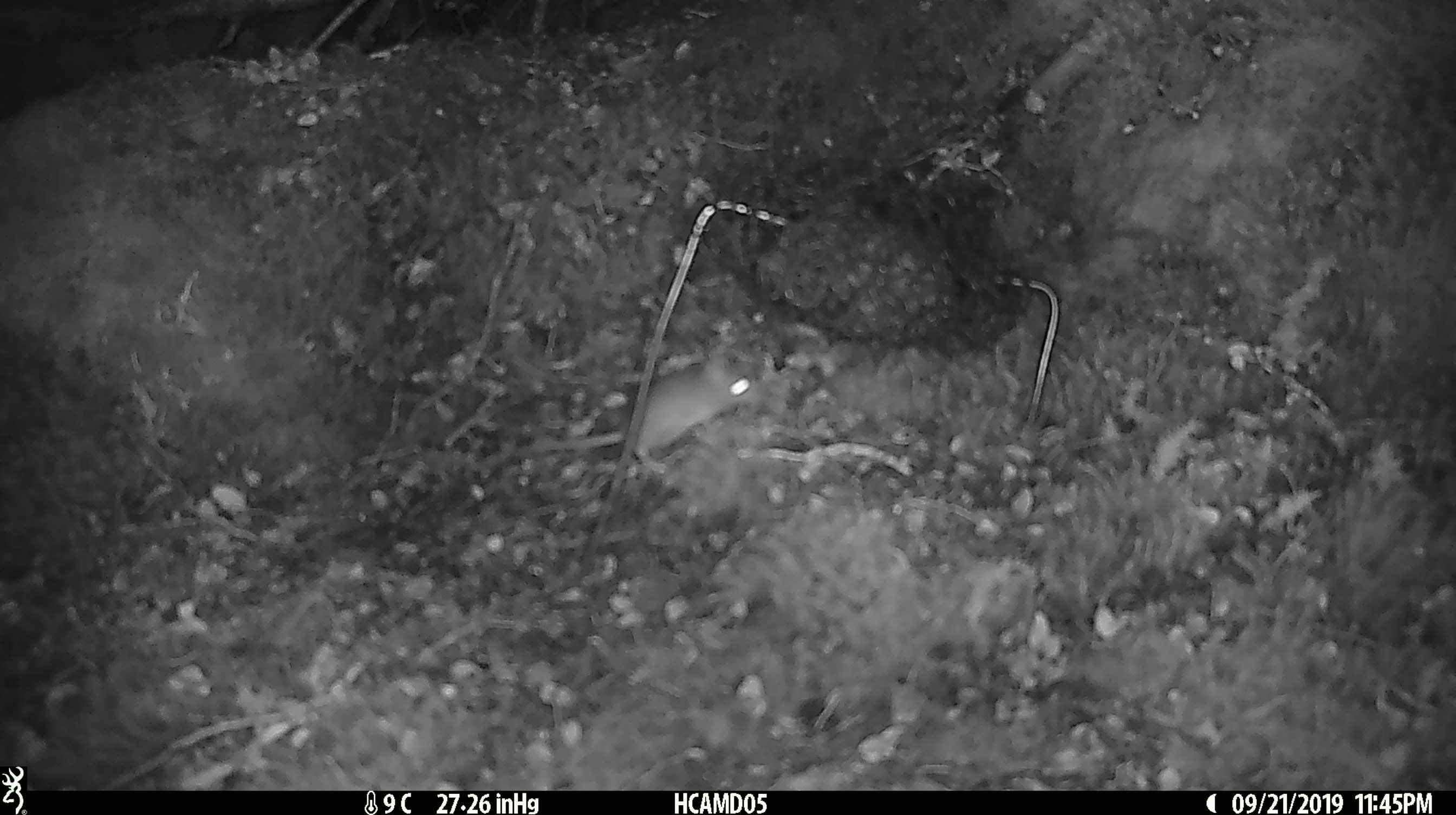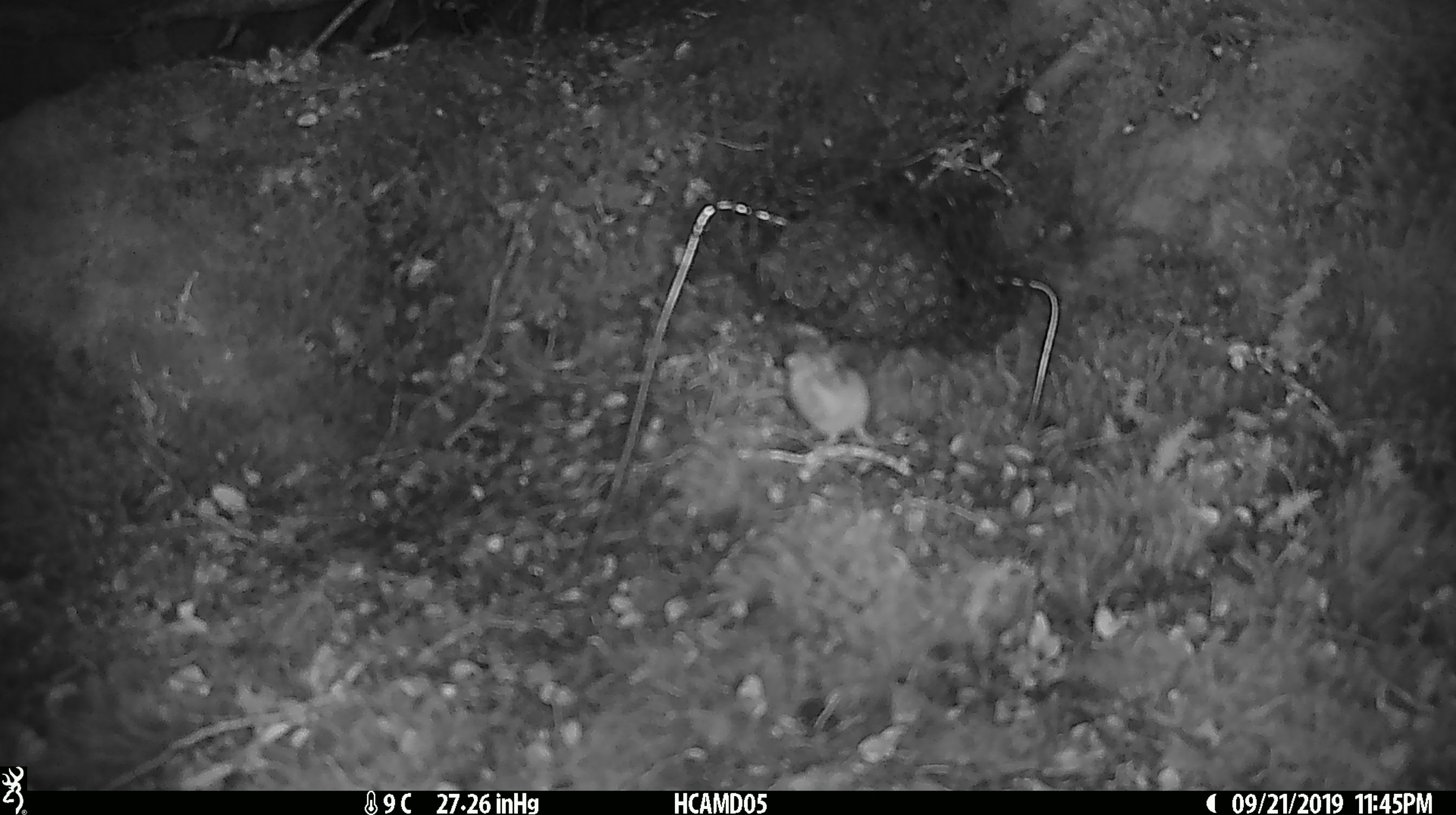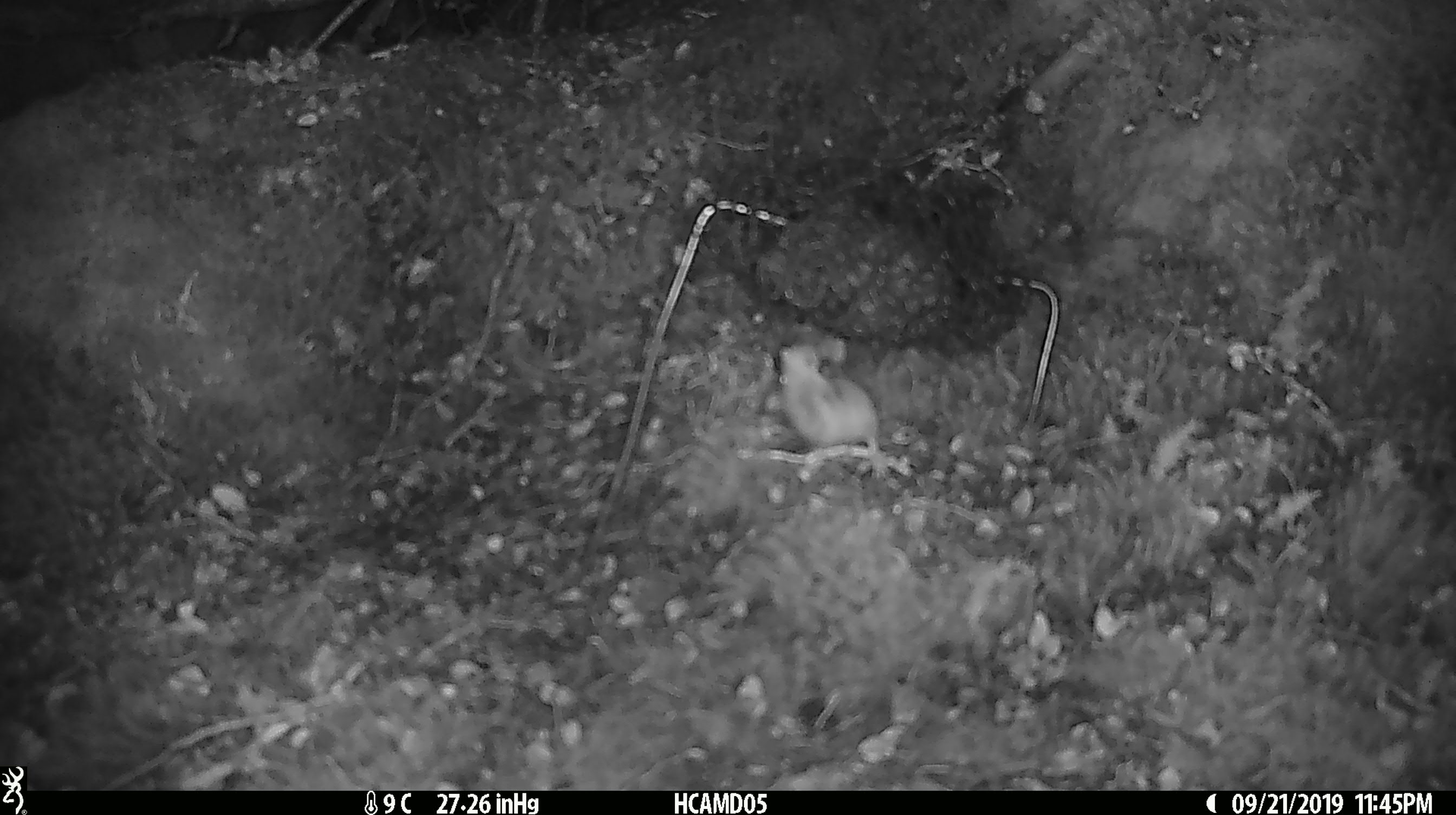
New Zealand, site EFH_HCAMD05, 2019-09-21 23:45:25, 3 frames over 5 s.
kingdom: Animalia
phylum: Chordata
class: Mammalia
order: Rodentia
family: Muridae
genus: Mus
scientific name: Mus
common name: mouse